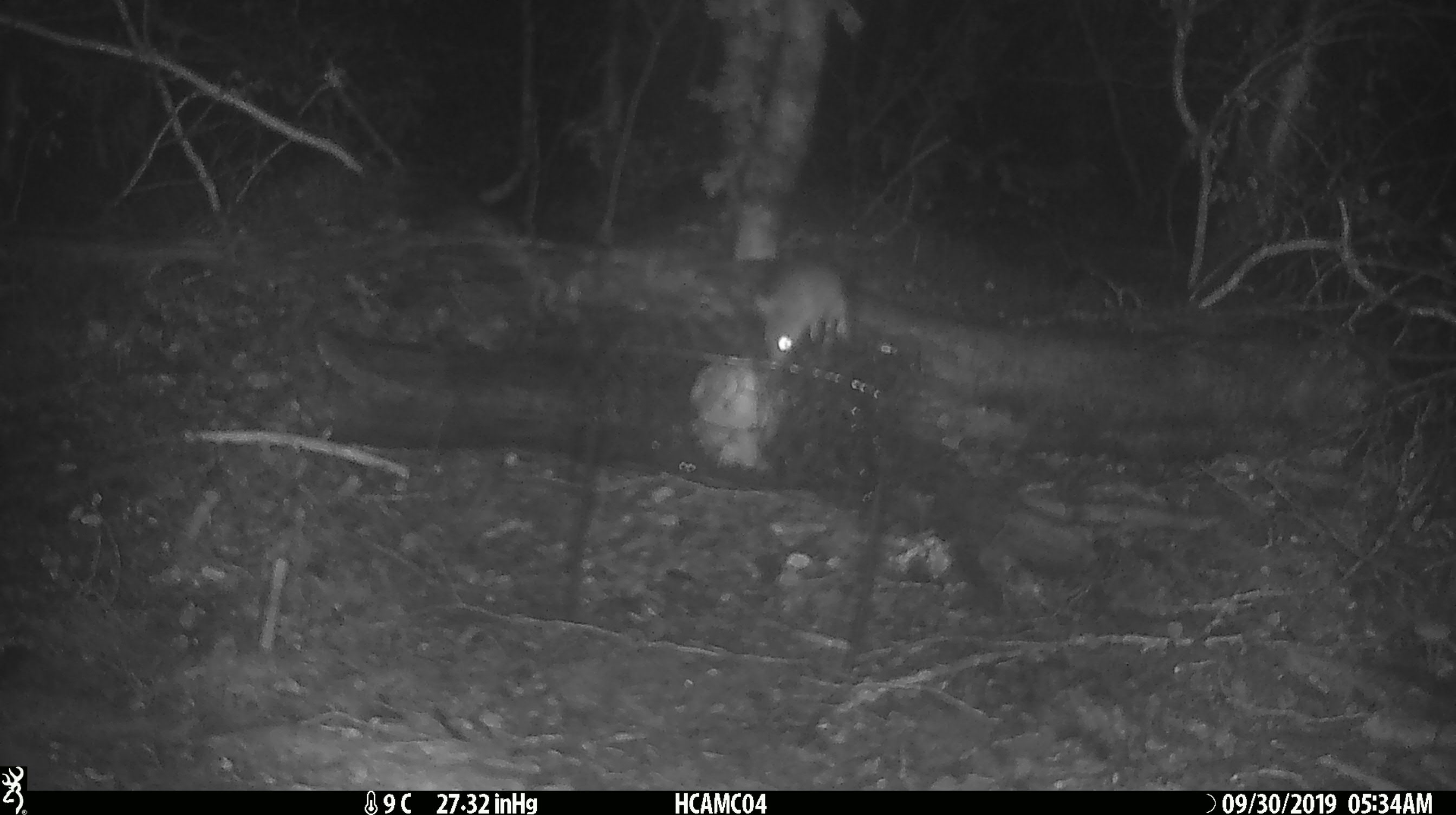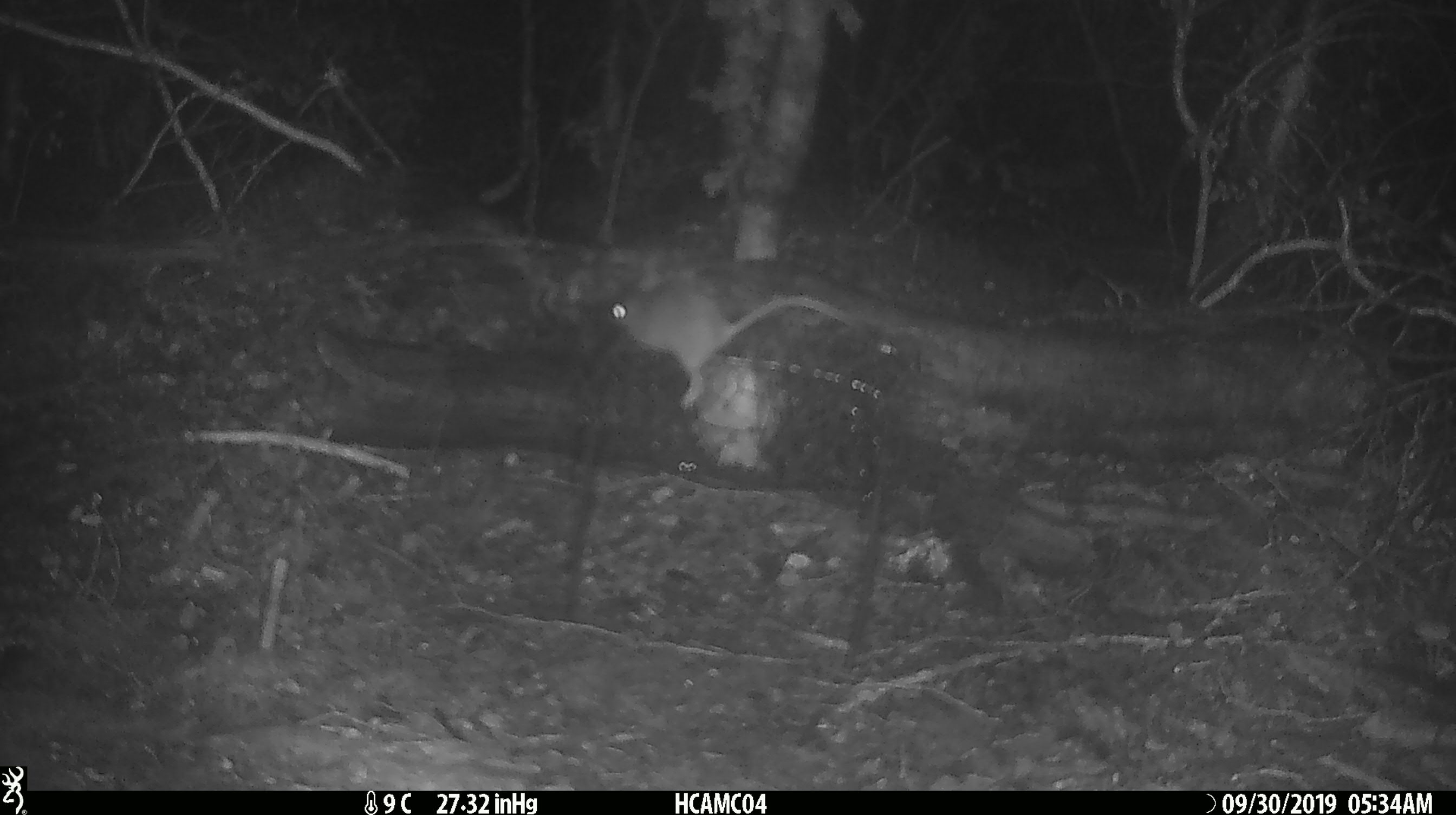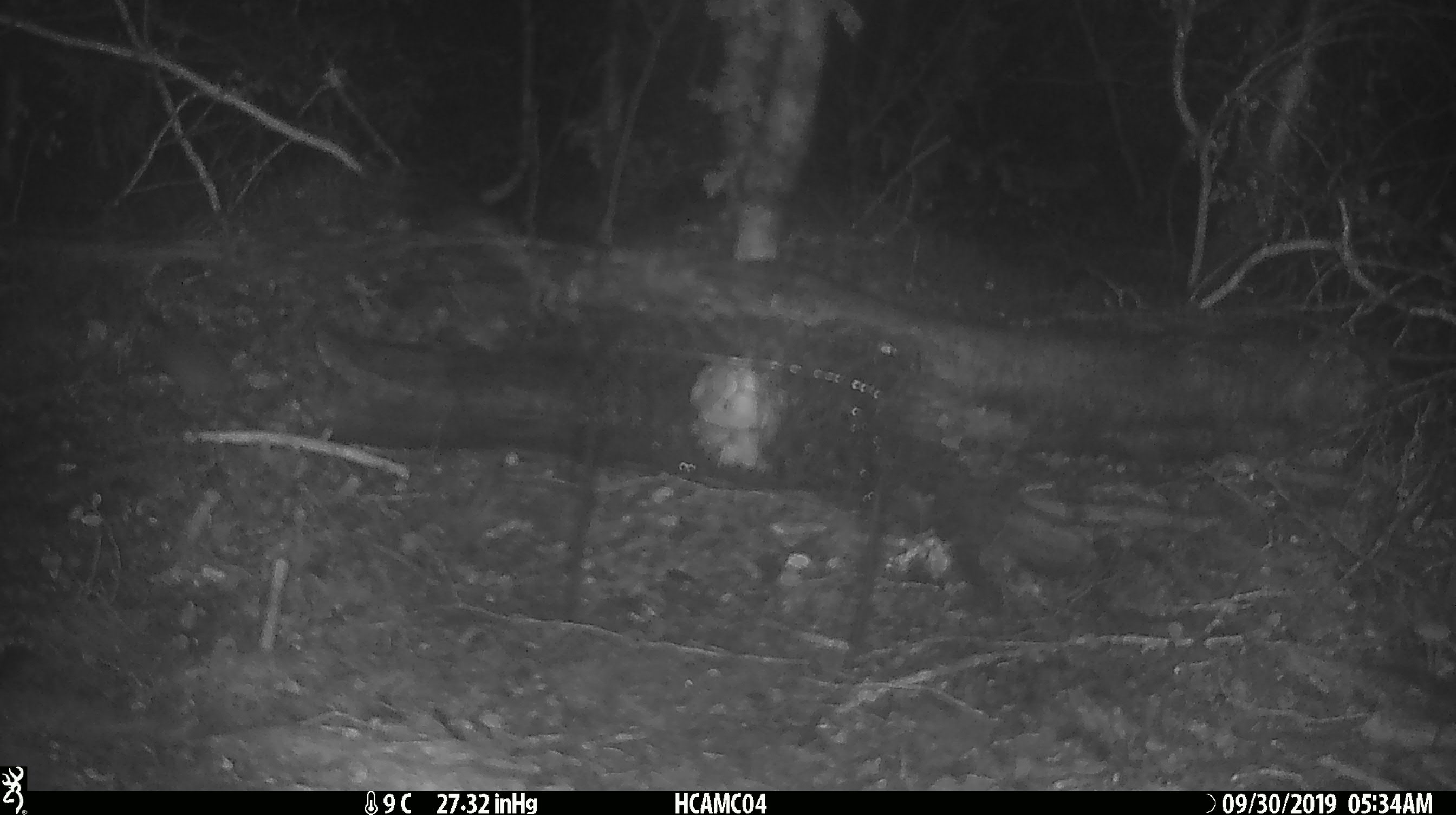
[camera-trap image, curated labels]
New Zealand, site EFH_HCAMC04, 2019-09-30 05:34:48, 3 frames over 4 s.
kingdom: Animalia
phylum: Chordata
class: Mammalia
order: Rodentia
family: Muridae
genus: Mus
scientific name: Mus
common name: mouse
Mouse (Mus).